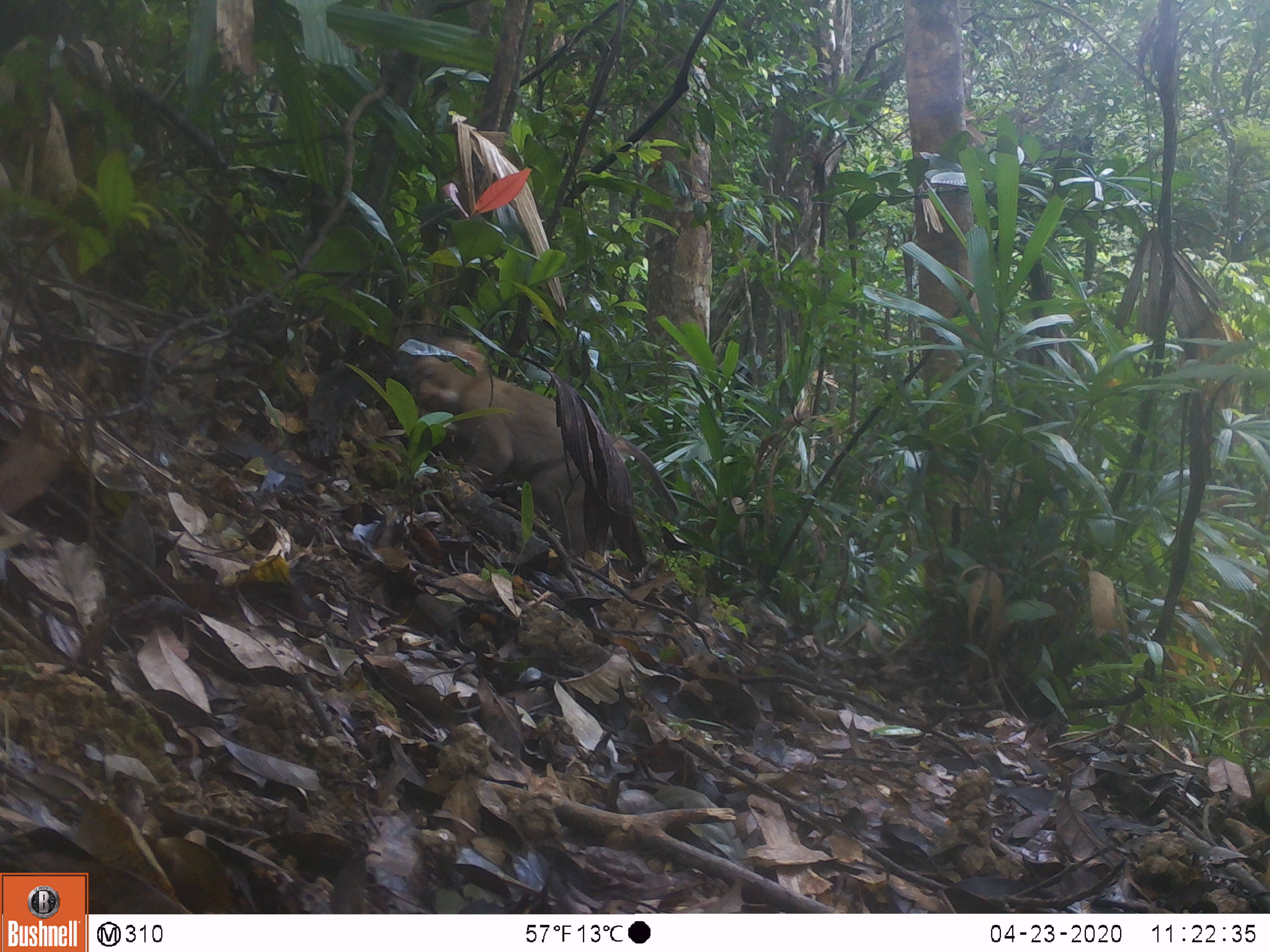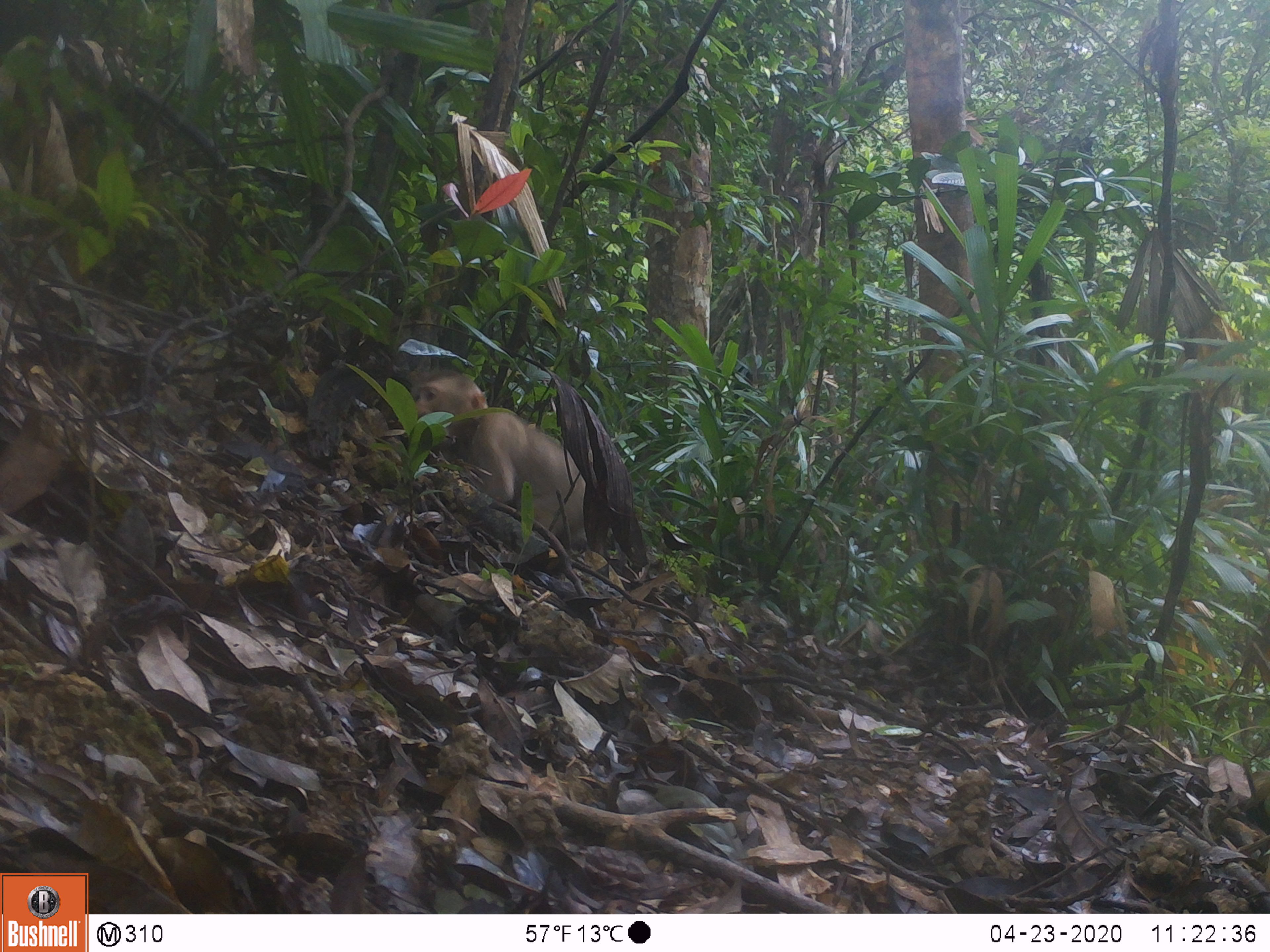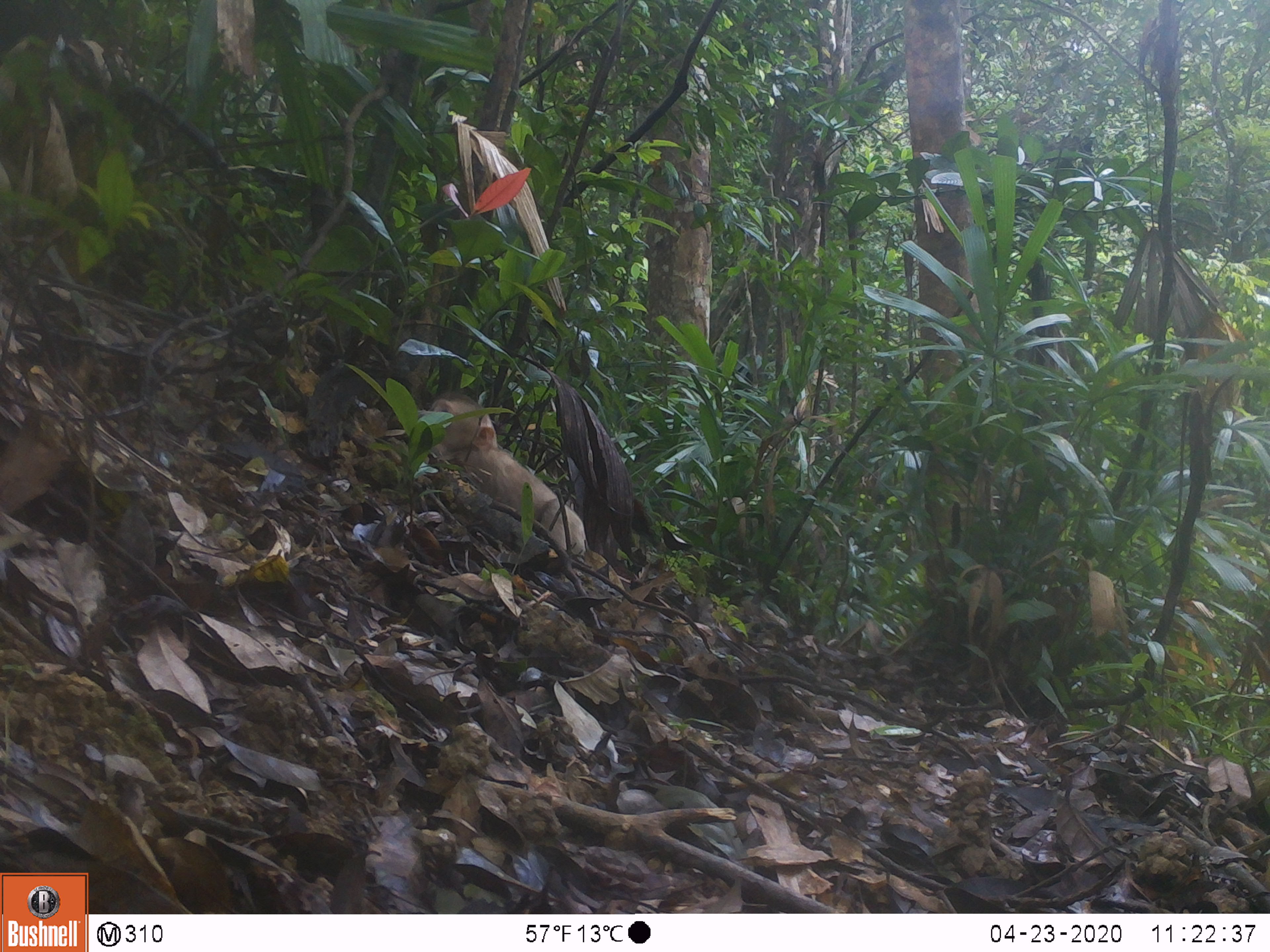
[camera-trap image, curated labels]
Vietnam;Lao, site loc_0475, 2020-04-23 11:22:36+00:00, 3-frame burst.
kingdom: Animalia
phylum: Chordata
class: Mammalia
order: Primates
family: Cercopithecidae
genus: Macaca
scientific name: Macaca nemestrina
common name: pig-tailed macaque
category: pig tailed macaque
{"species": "pig tailed macaque (pig-tailed macaque) (Macaca nemestrina)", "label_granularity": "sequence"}